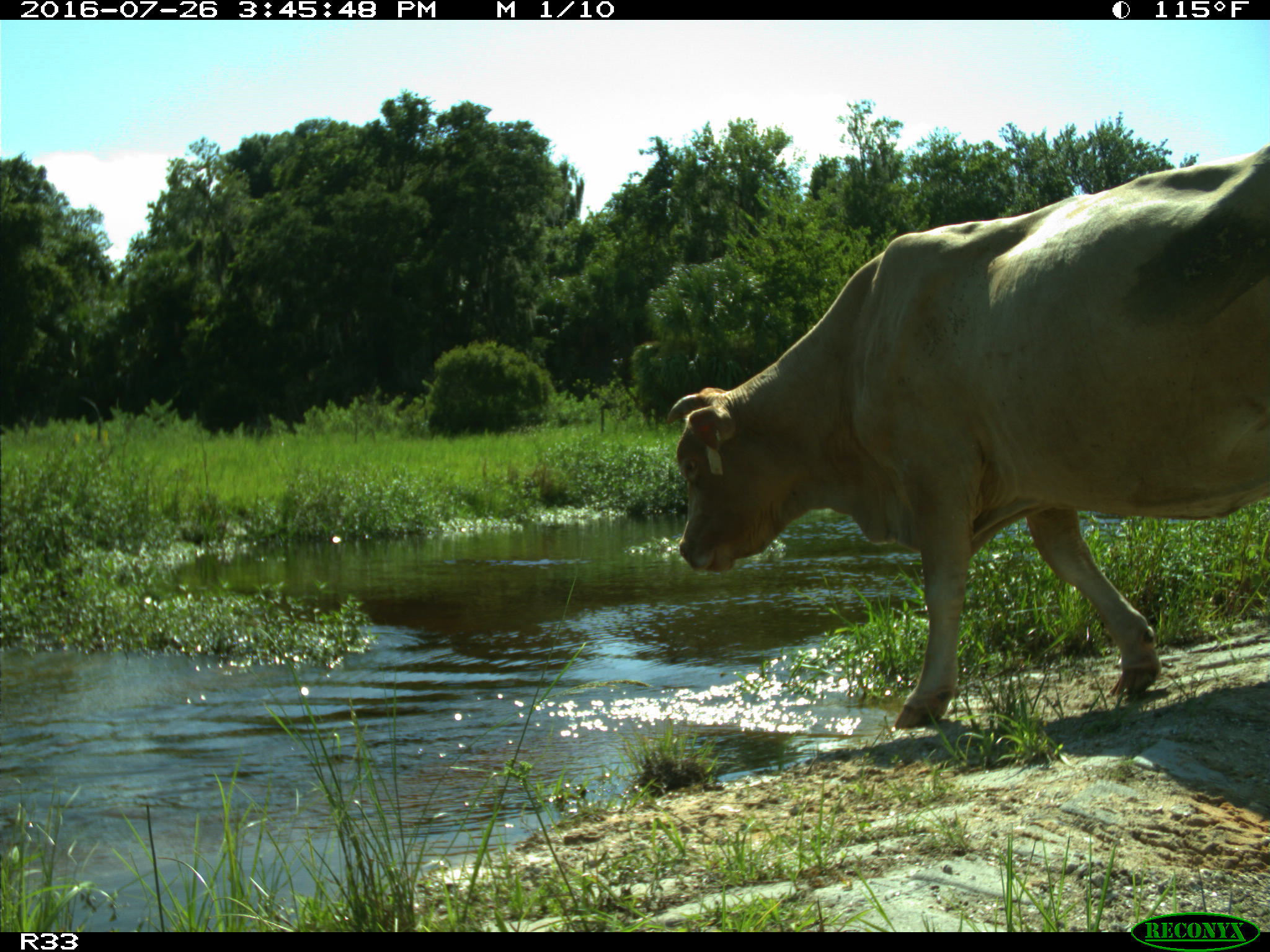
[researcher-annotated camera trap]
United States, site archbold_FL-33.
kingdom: Animalia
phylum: Chordata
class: Mammalia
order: Artiodactyla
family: Bovidae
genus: Bos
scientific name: Bos taurus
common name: domestic cow